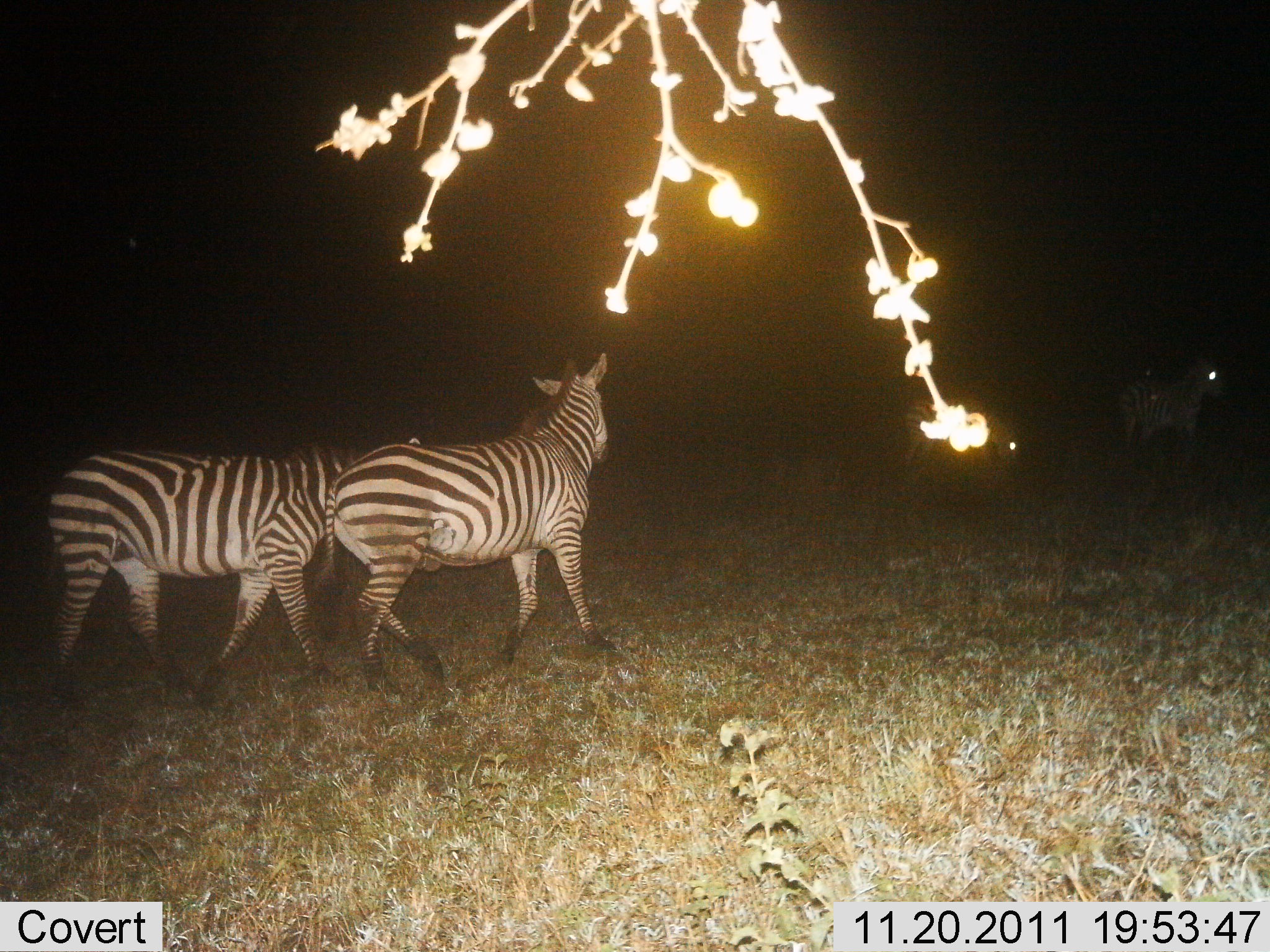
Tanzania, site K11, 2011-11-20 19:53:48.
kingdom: Animalia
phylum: Chordata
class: Mammalia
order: Perissodactyla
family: Equidae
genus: Equus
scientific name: Equus quagga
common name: plains zebra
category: zebra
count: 3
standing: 20%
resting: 0%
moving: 80%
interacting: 7%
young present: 0%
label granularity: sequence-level